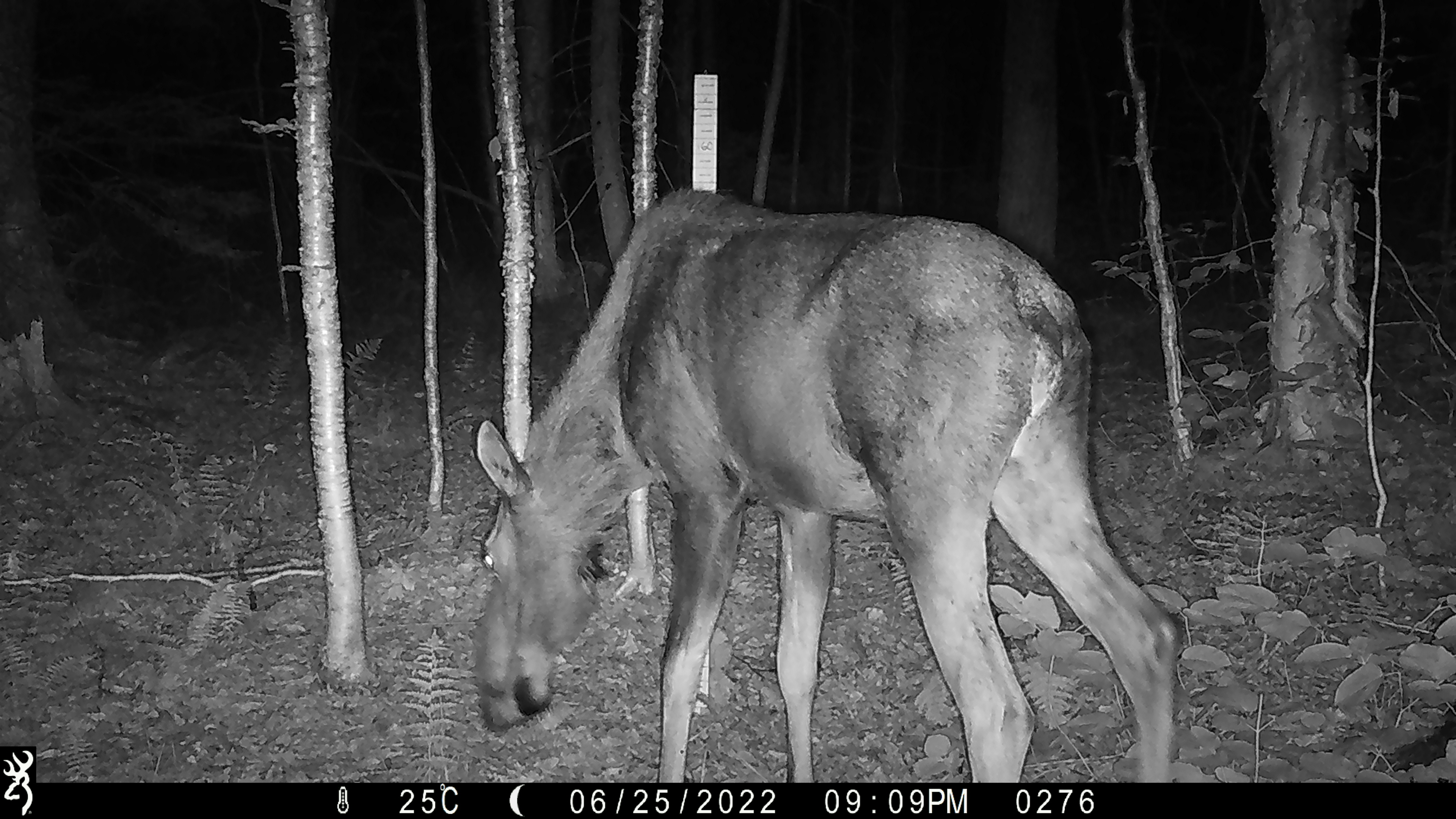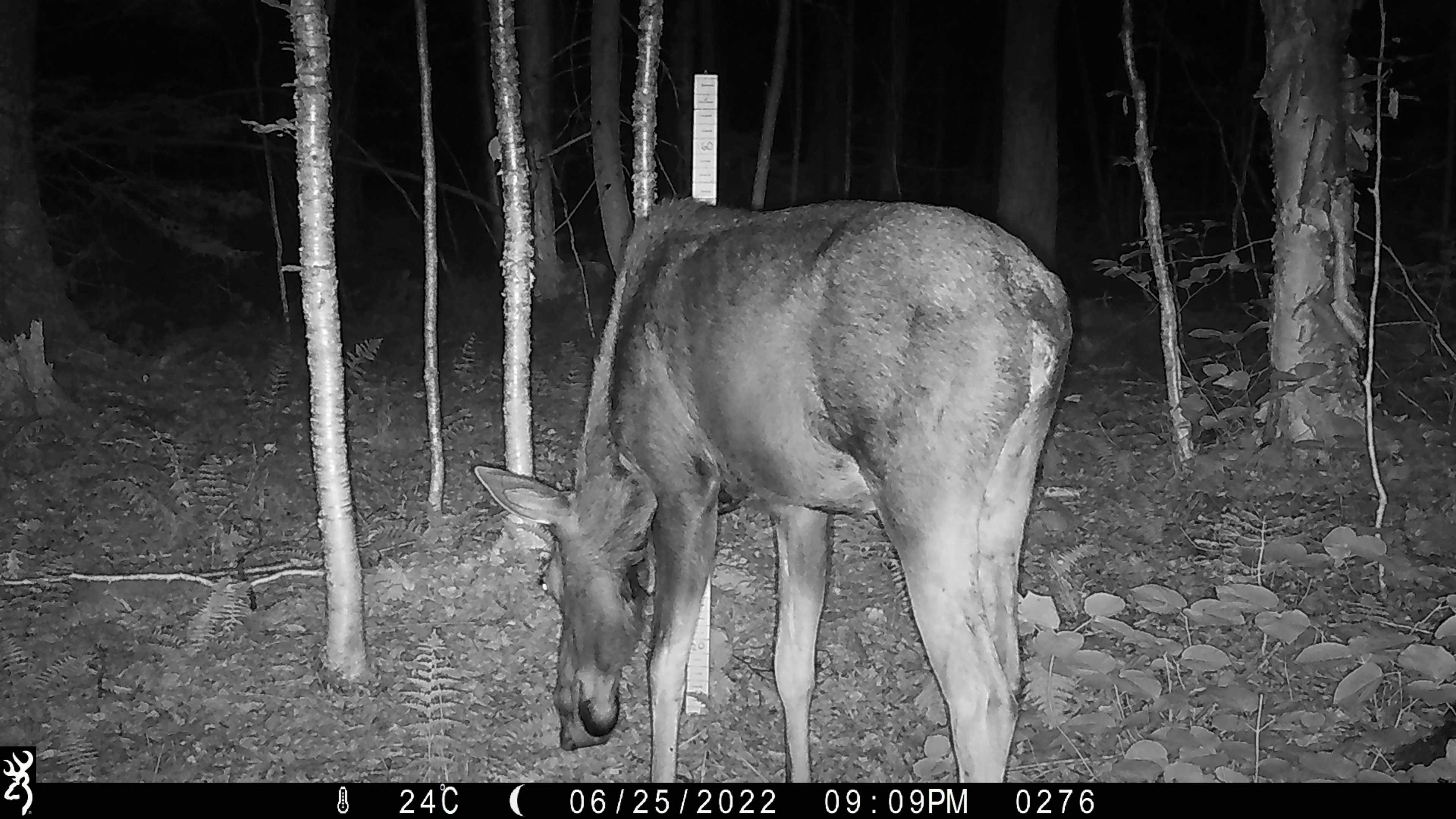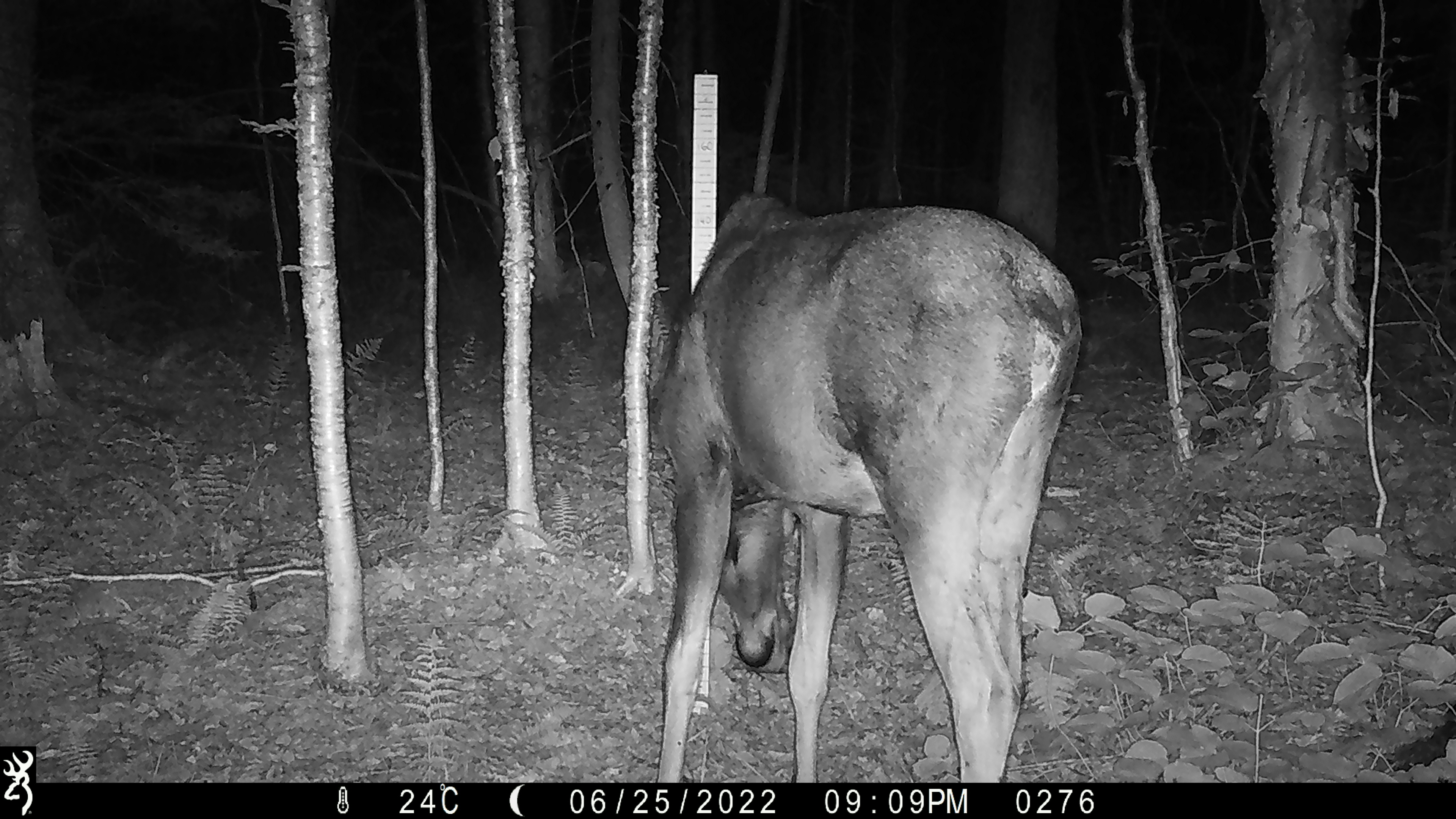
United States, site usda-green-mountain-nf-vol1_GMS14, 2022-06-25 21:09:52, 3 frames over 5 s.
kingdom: Animalia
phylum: Chordata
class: Mammalia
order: Artiodactyla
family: Cervidae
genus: Alces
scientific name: Alces alces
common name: moose